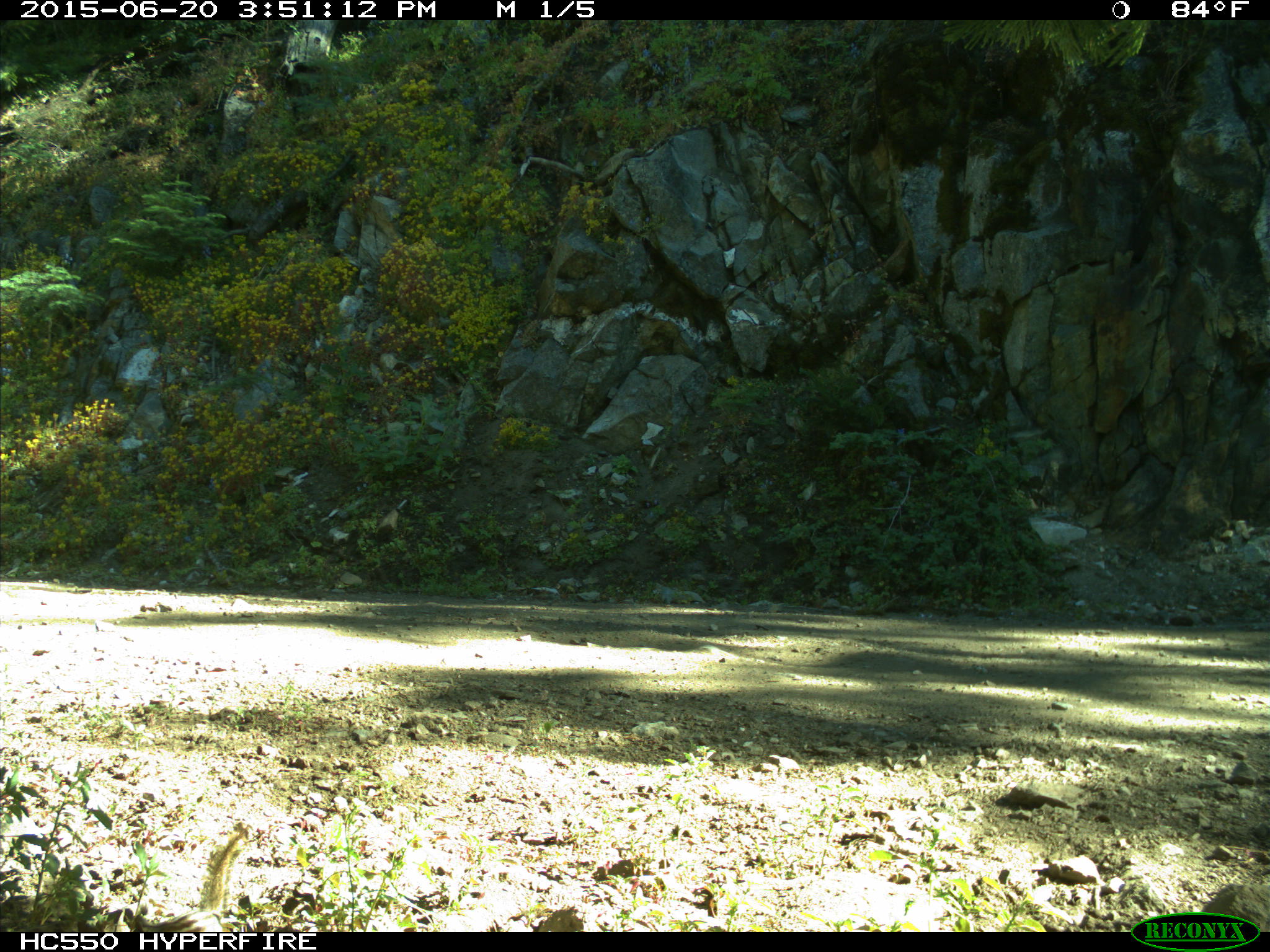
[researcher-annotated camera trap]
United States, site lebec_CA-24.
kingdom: Animalia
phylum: Chordata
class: Mammalia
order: Rodentia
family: Sciuridae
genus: Tamias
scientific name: Tamias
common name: chipmunk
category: unidentified chipmunk